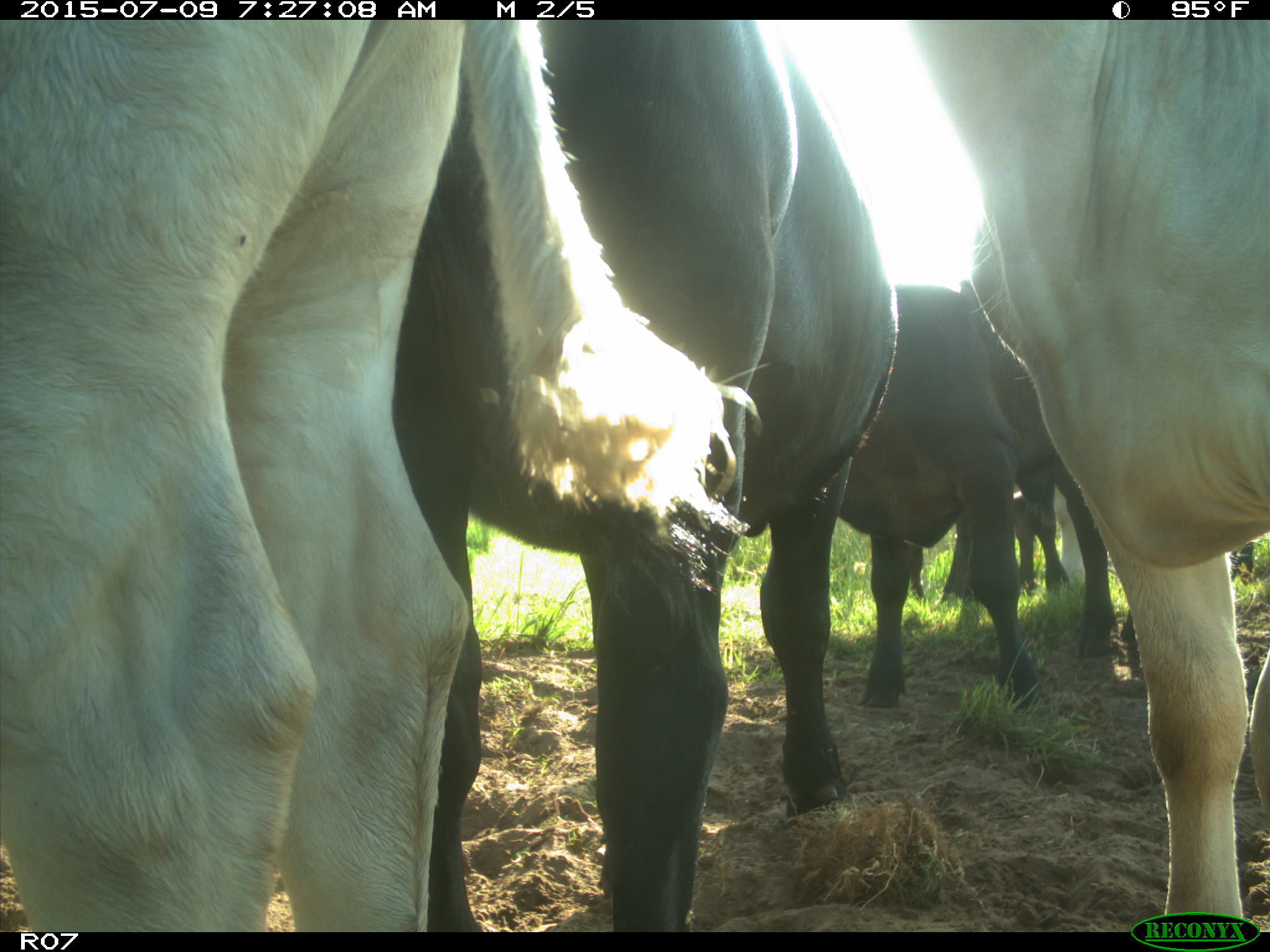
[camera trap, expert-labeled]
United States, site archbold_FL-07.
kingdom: Animalia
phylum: Chordata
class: Mammalia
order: Artiodactyla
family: Bovidae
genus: Bos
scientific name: Bos taurus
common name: domestic cow